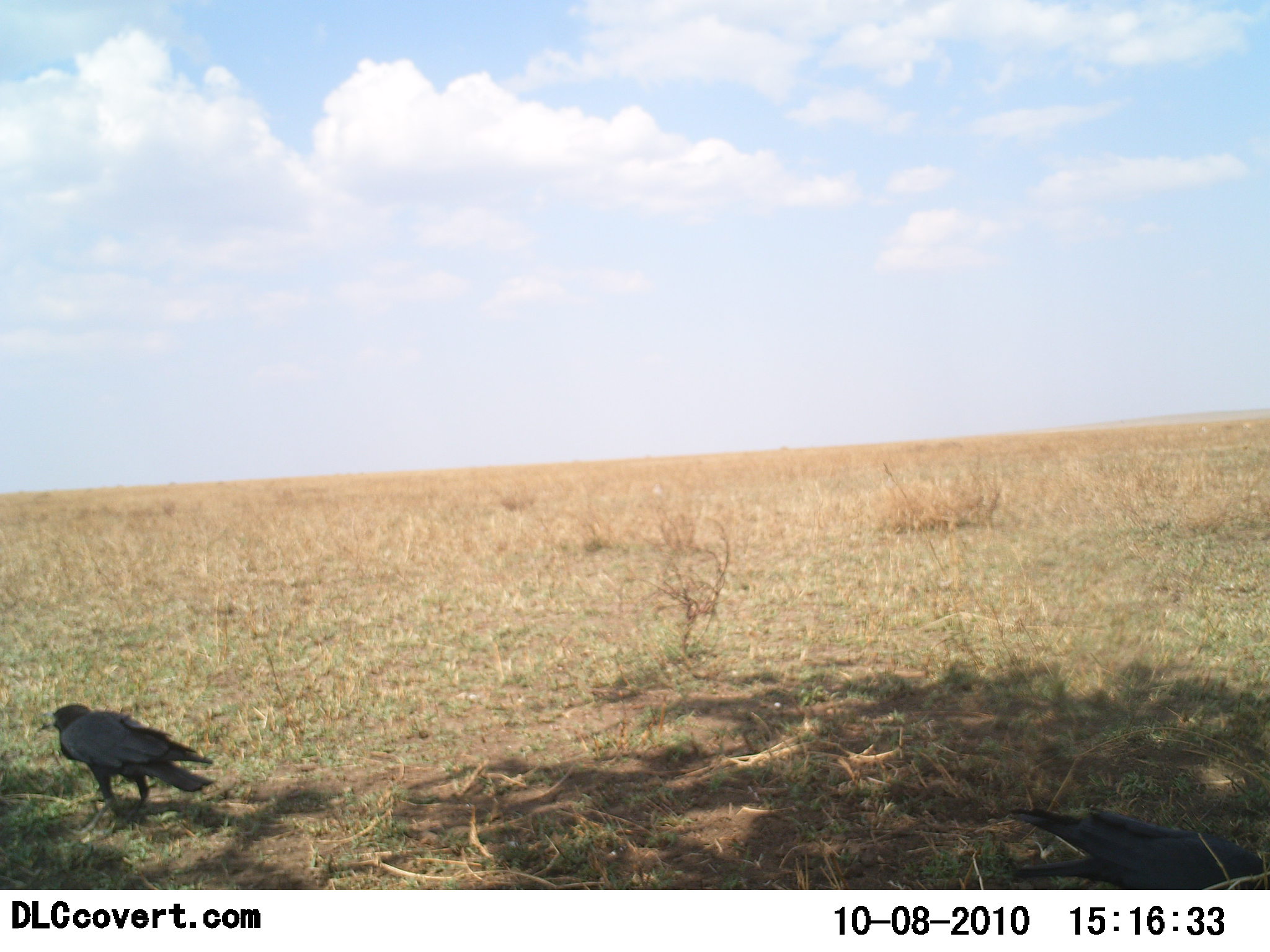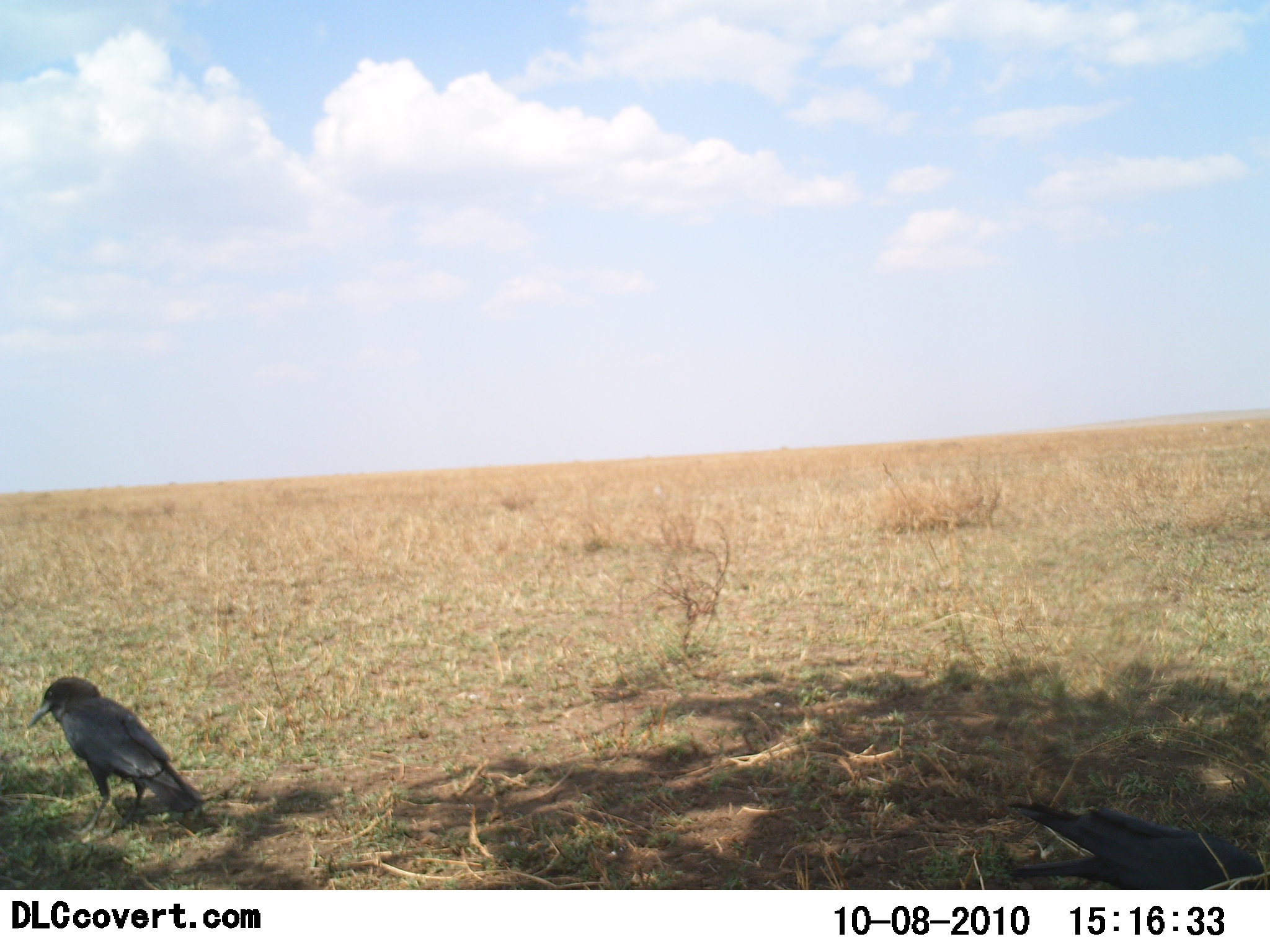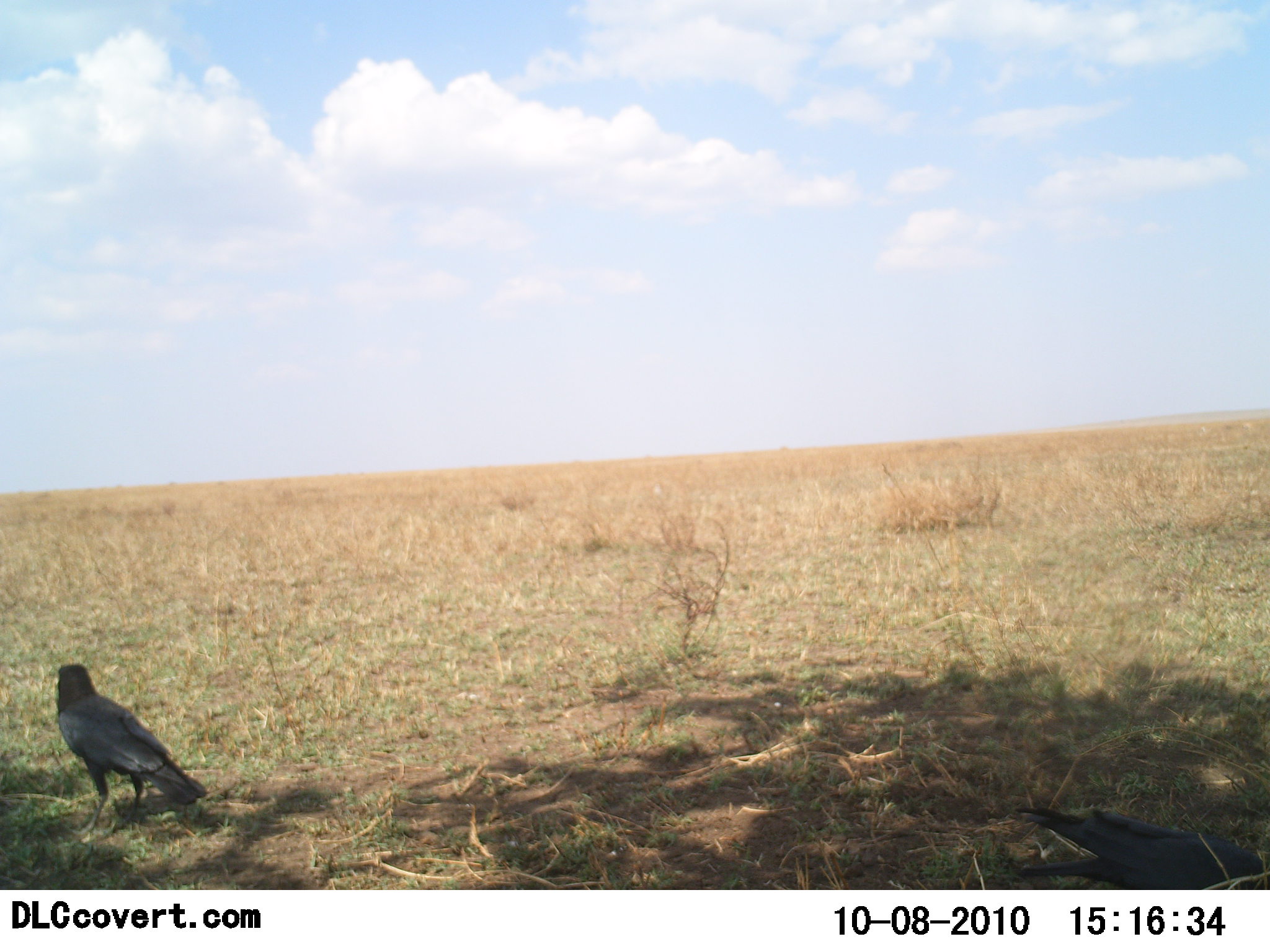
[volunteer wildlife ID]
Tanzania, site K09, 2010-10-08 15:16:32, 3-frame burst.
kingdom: Animalia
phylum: Chordata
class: Aves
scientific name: Aves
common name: bird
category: otherbird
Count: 2.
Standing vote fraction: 64%.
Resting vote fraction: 5%.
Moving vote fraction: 5%.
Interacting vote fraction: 5%.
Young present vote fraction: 0%.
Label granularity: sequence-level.